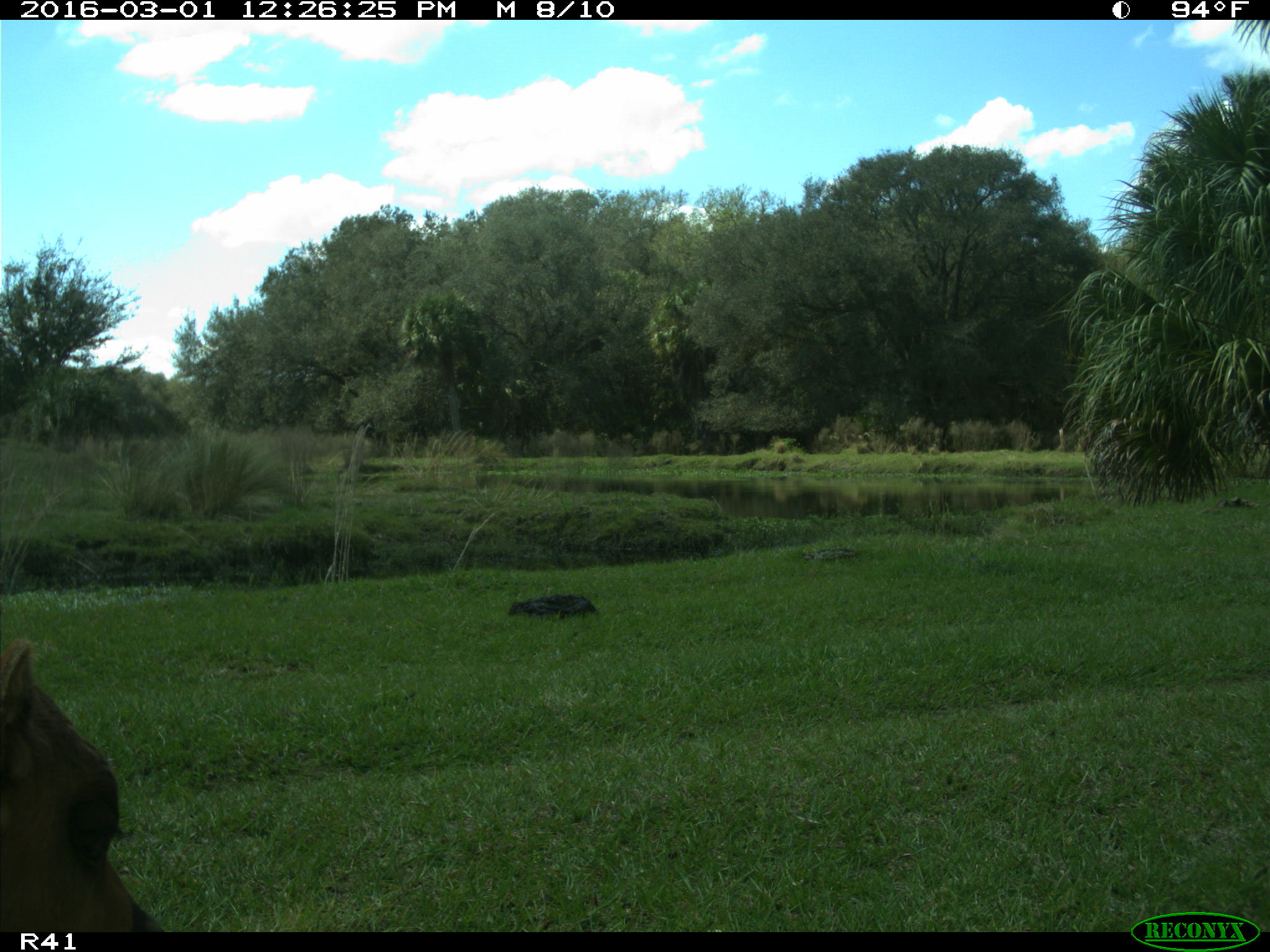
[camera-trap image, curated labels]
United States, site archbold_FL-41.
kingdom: Animalia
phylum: Chordata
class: Mammalia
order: Artiodactyla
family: Bovidae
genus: Bos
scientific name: Bos taurus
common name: domestic cow